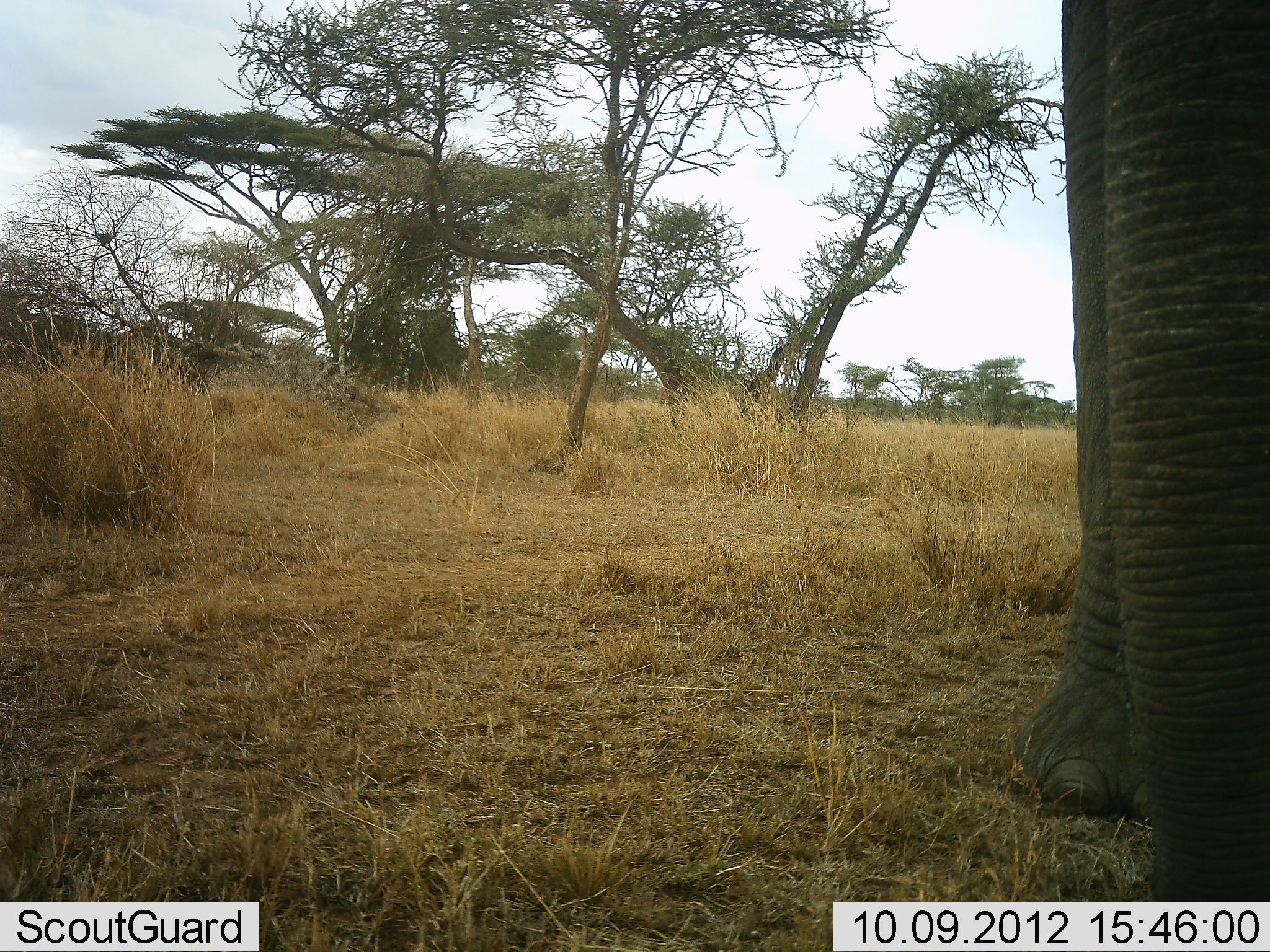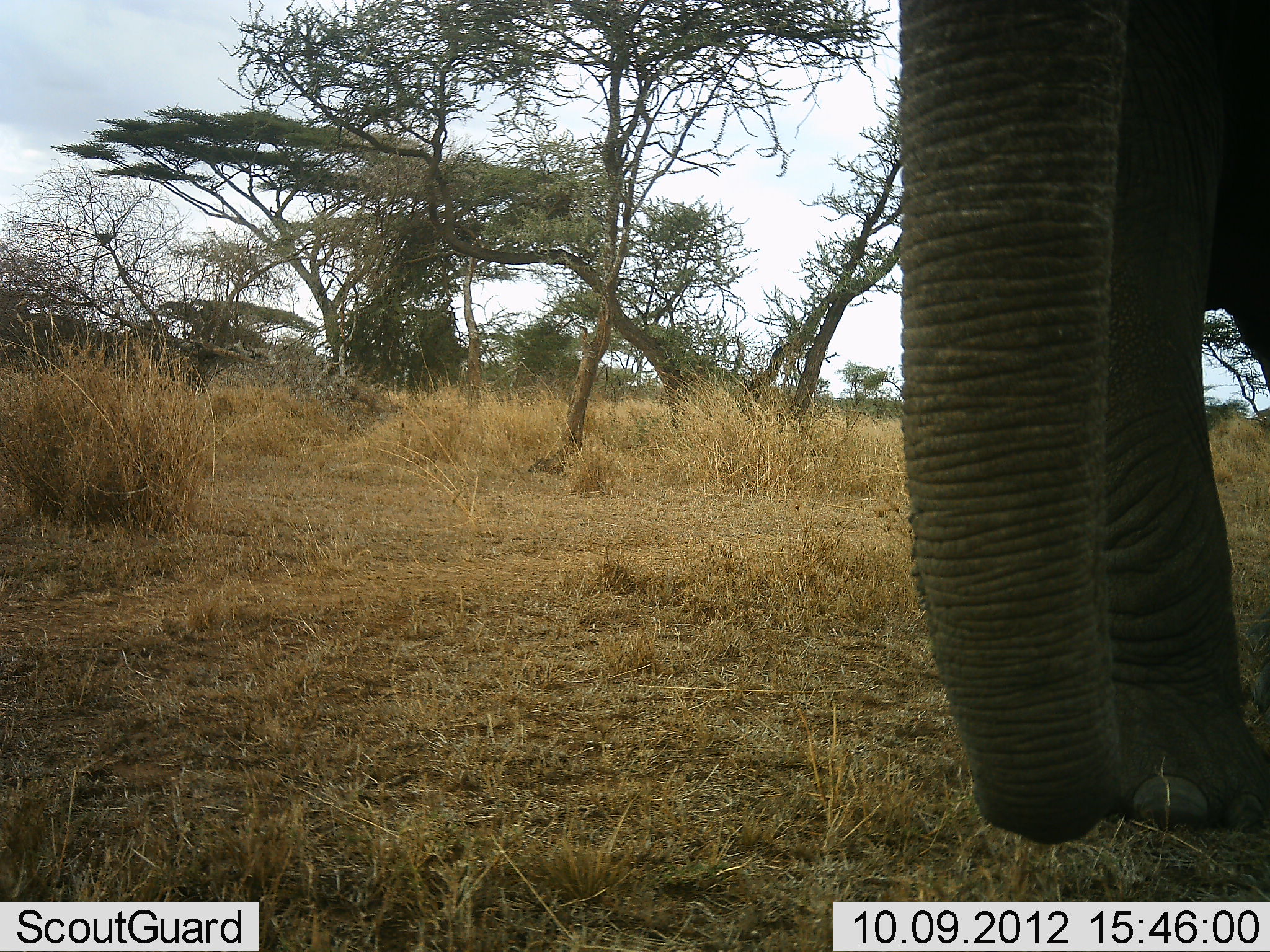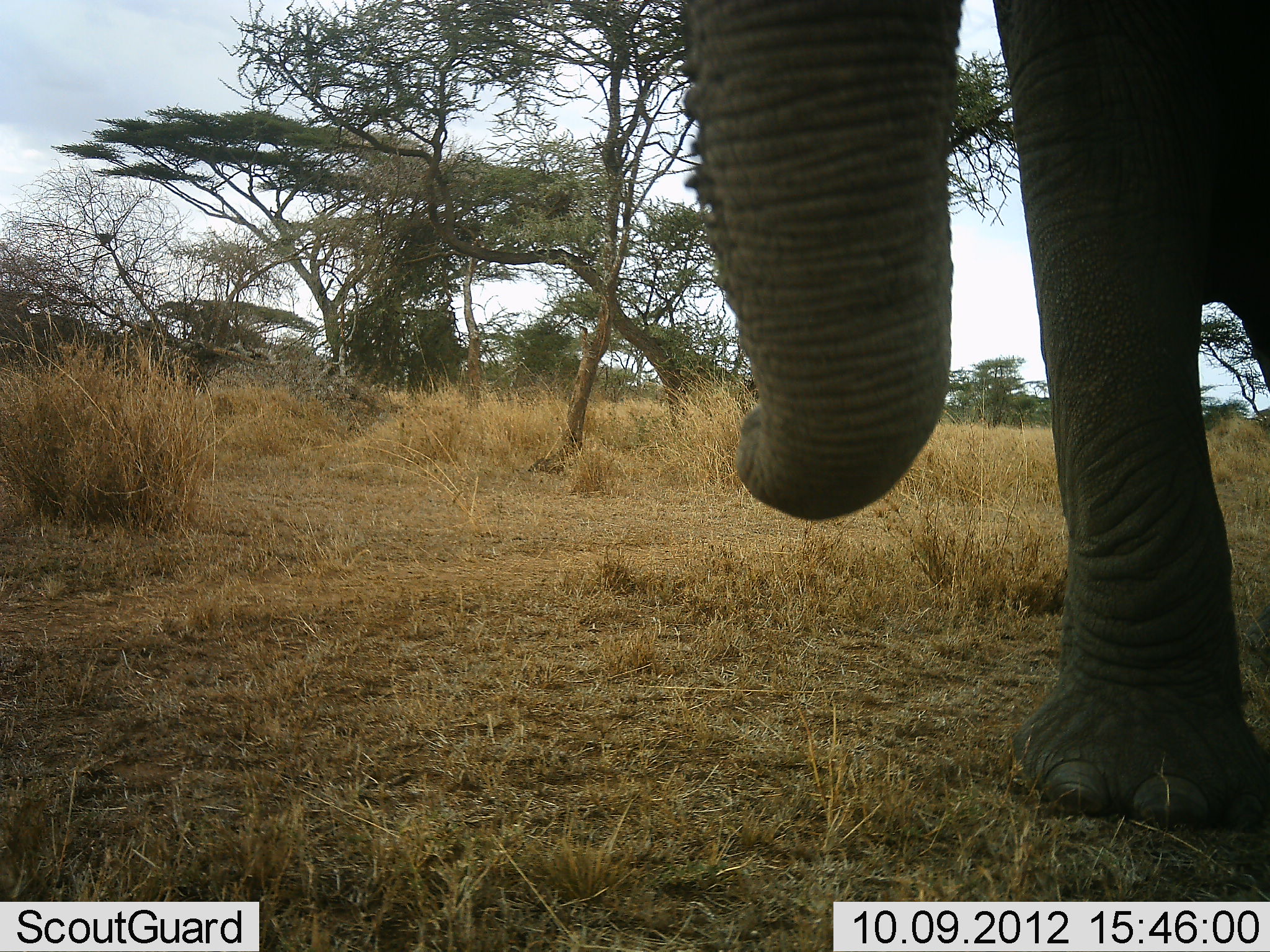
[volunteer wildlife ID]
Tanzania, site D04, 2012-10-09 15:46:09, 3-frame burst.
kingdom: Animalia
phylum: Chordata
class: Mammalia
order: Proboscidea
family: Elephantidae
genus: Loxodonta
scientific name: Loxodonta africana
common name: african bush elephant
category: elephant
Elephant (african bush elephant) (Loxodonta africana), count 1. Behavior (volunteer vote fractions): standing 70%, resting 0%, moving 40%, interacting 0%. Young present (vote fraction): 0%. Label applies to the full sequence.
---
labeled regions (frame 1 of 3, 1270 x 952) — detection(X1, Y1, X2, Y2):
animal: detection(1014, 0, 1270, 901)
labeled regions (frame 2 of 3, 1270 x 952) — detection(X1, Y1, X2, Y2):
animal: detection(897, 0, 1270, 842)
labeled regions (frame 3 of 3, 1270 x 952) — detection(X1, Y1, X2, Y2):
animal: detection(680, 0, 1270, 830)